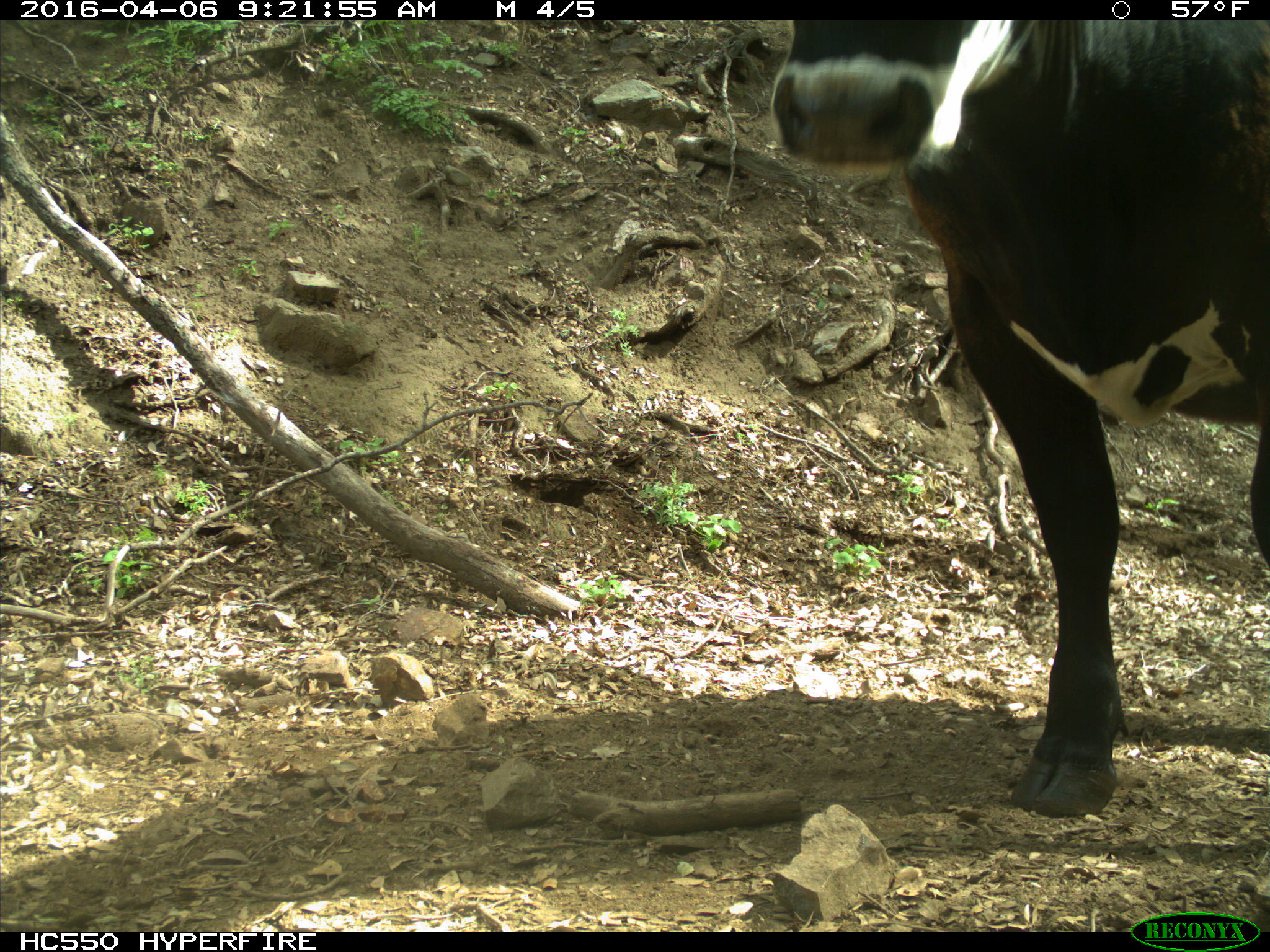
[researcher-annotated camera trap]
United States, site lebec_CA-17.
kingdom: Animalia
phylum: Chordata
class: Mammalia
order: Artiodactyla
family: Bovidae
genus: Bos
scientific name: Bos taurus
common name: domestic cow